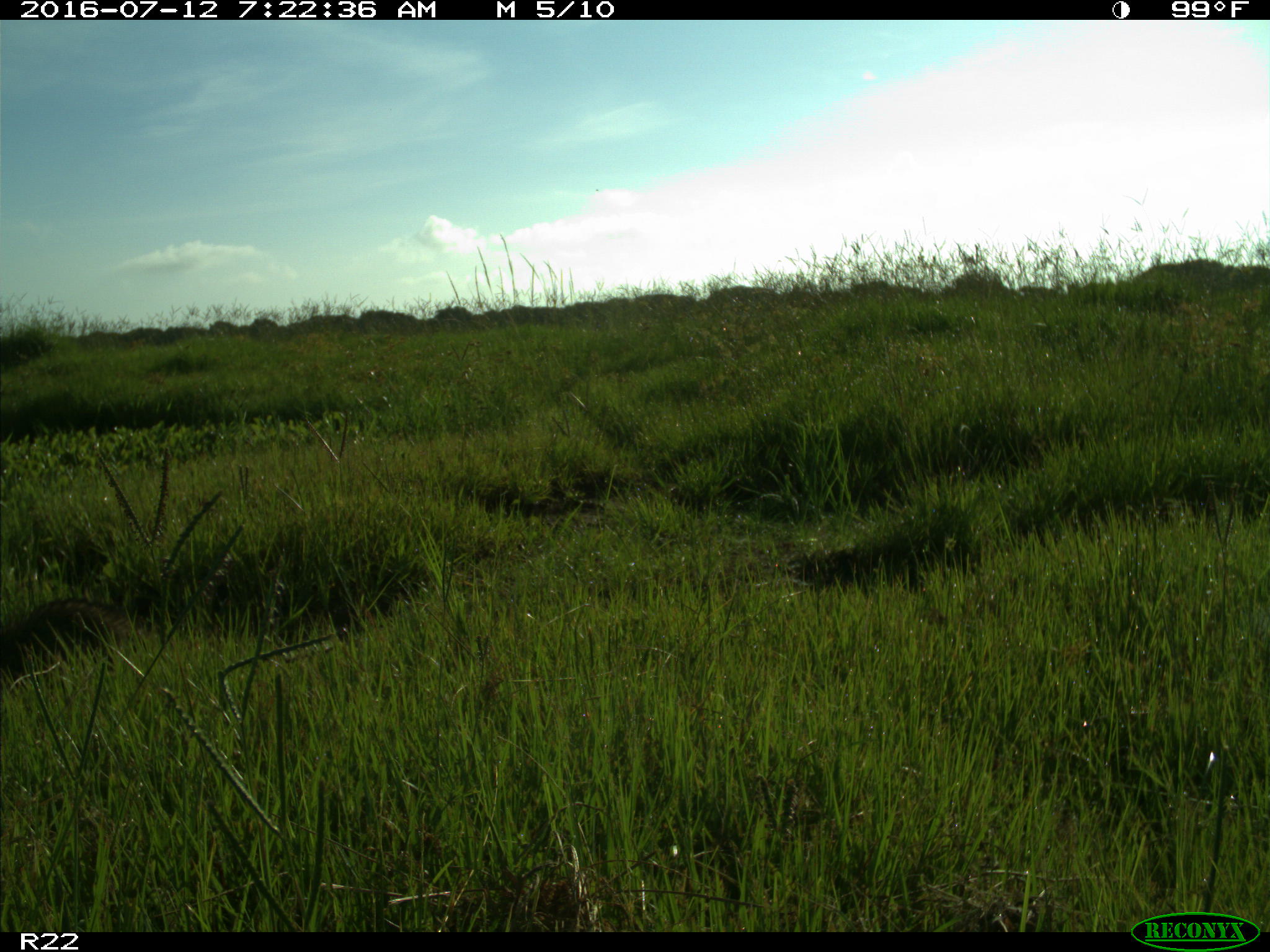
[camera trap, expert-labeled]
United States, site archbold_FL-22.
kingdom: Animalia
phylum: Chordata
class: Mammalia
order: Carnivora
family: Procyonidae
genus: Procyon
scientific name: Procyon lotor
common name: common raccoon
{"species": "Procyon lotor (common raccoon)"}